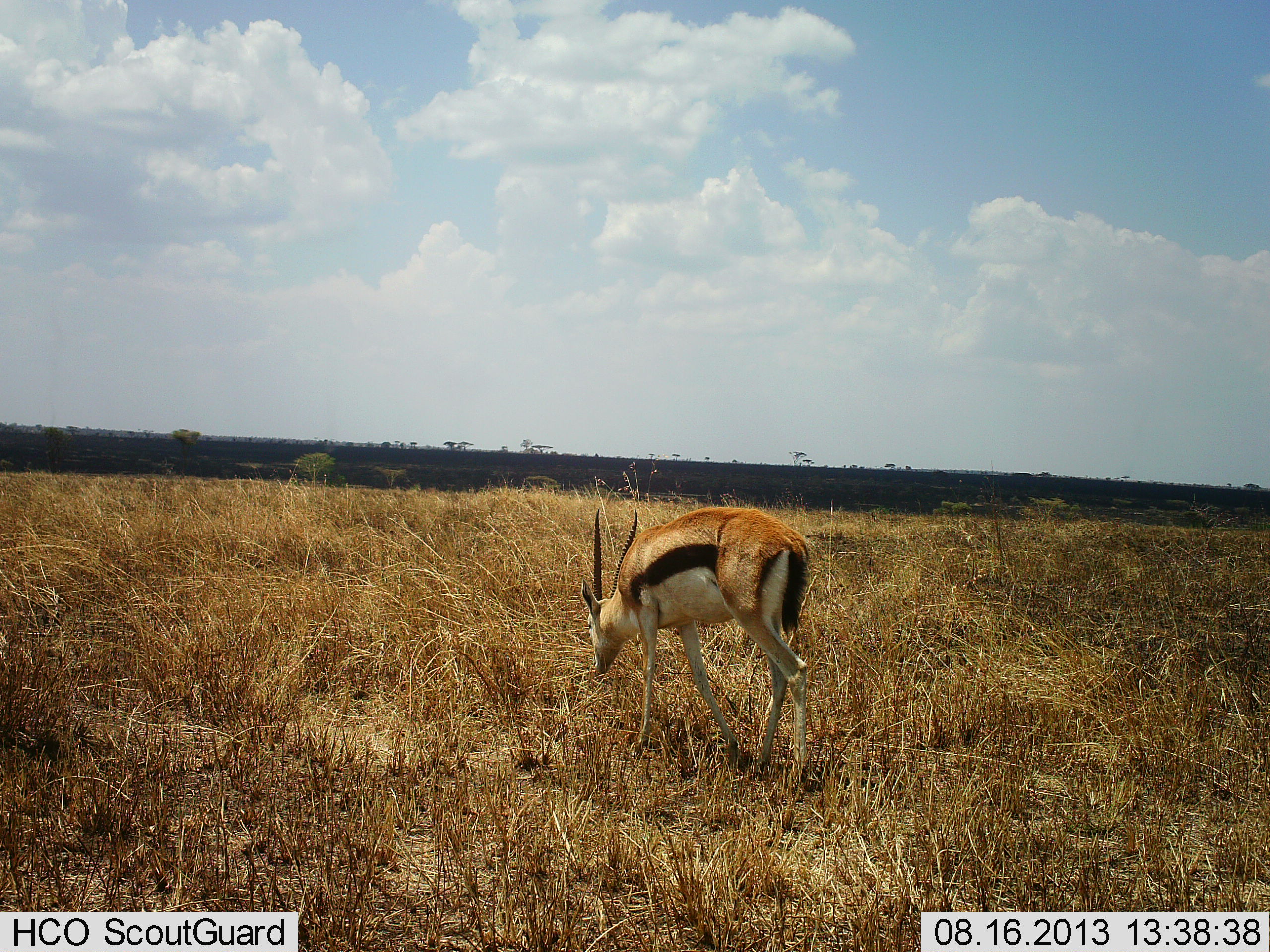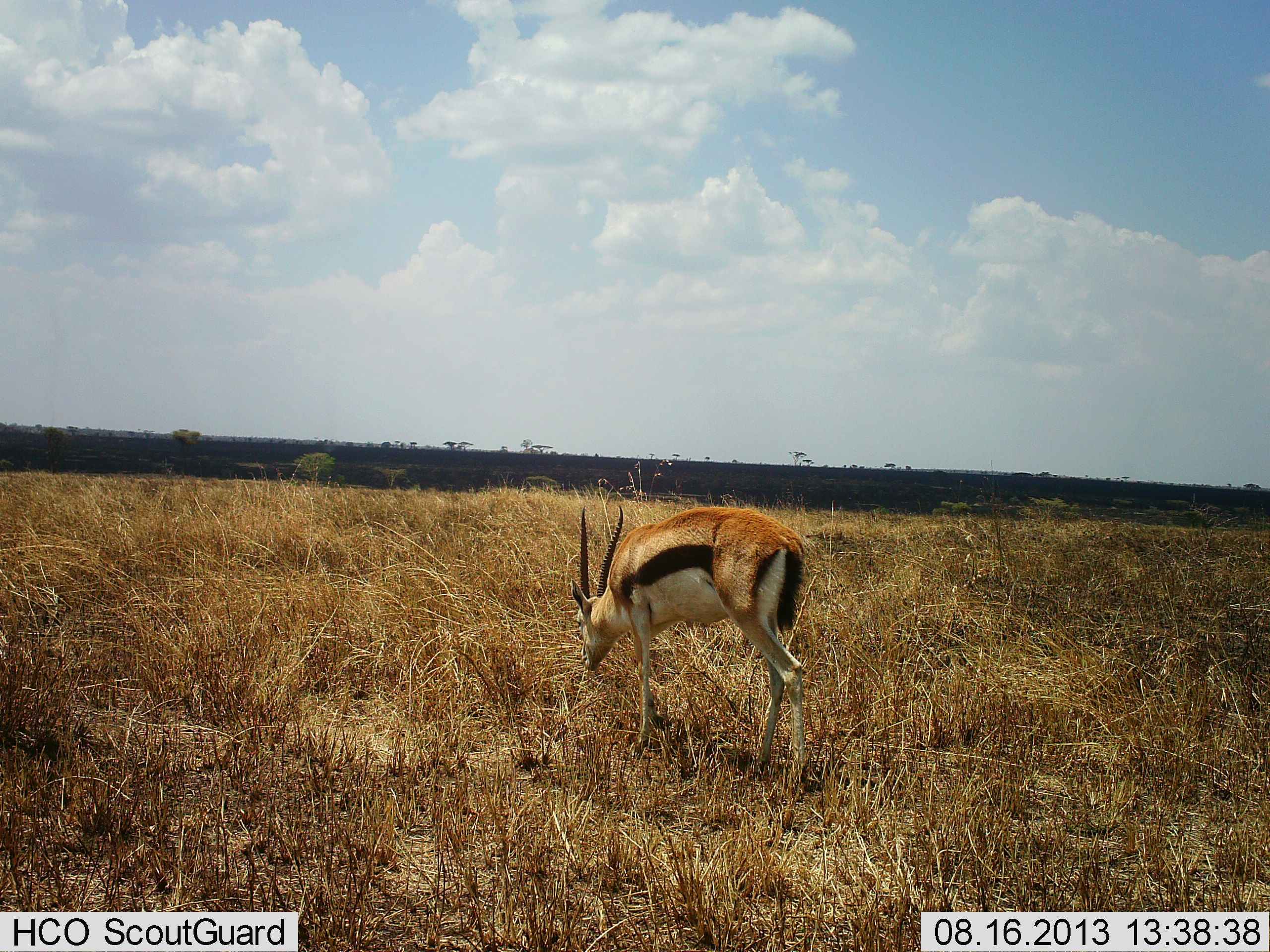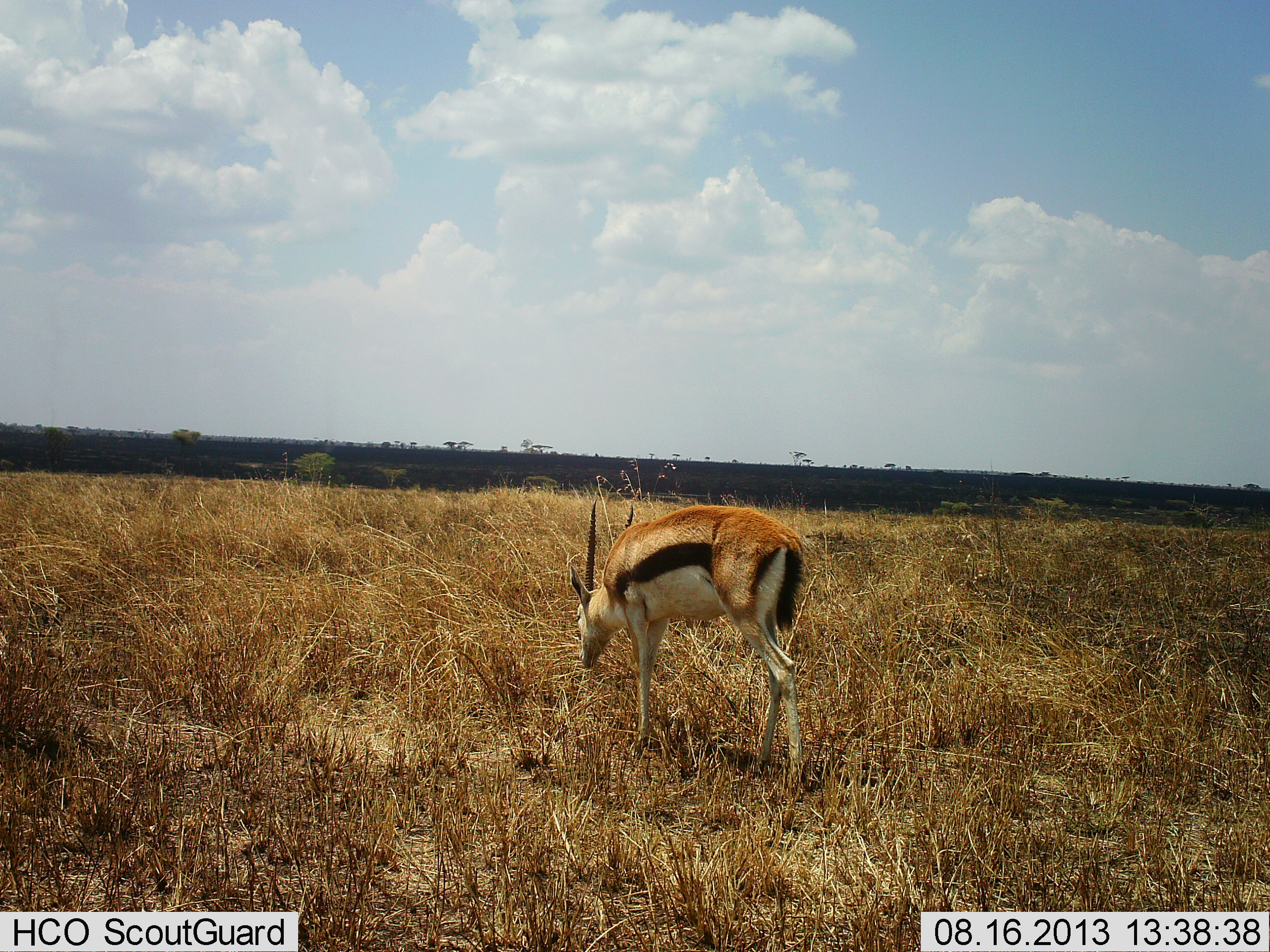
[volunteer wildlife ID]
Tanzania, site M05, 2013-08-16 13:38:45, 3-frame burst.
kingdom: Animalia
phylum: Chordata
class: Mammalia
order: Artiodactyla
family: Bovidae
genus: Eudorcas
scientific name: Eudorcas thomsonii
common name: thomson's gazelle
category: gazellethomsons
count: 1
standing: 17%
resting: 6%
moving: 11%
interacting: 6%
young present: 0%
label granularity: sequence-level